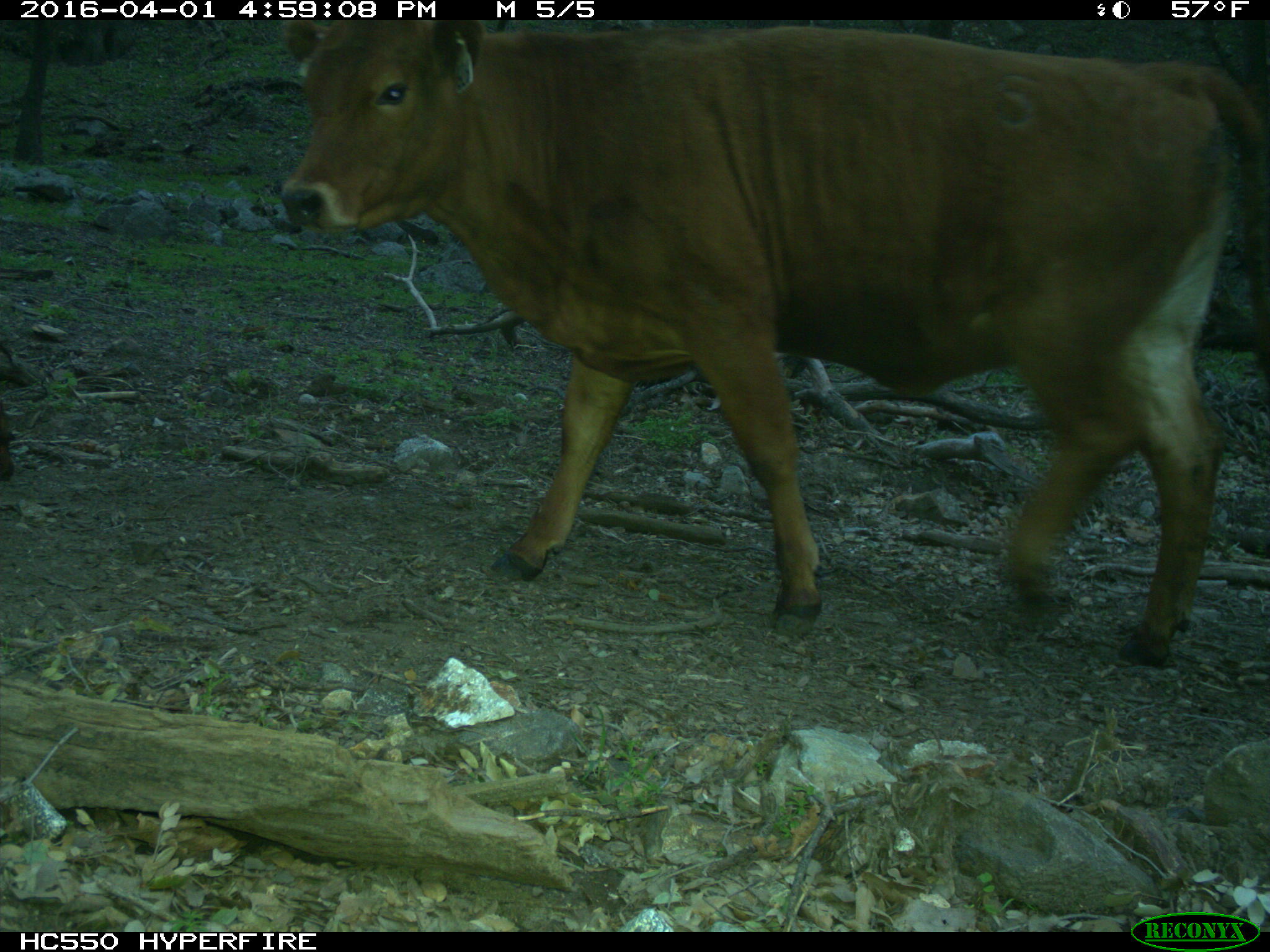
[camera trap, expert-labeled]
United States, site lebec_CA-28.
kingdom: Animalia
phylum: Chordata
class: Mammalia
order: Artiodactyla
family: Bovidae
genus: Bos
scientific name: Bos taurus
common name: domestic cow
Bos taurus (domestic cow).